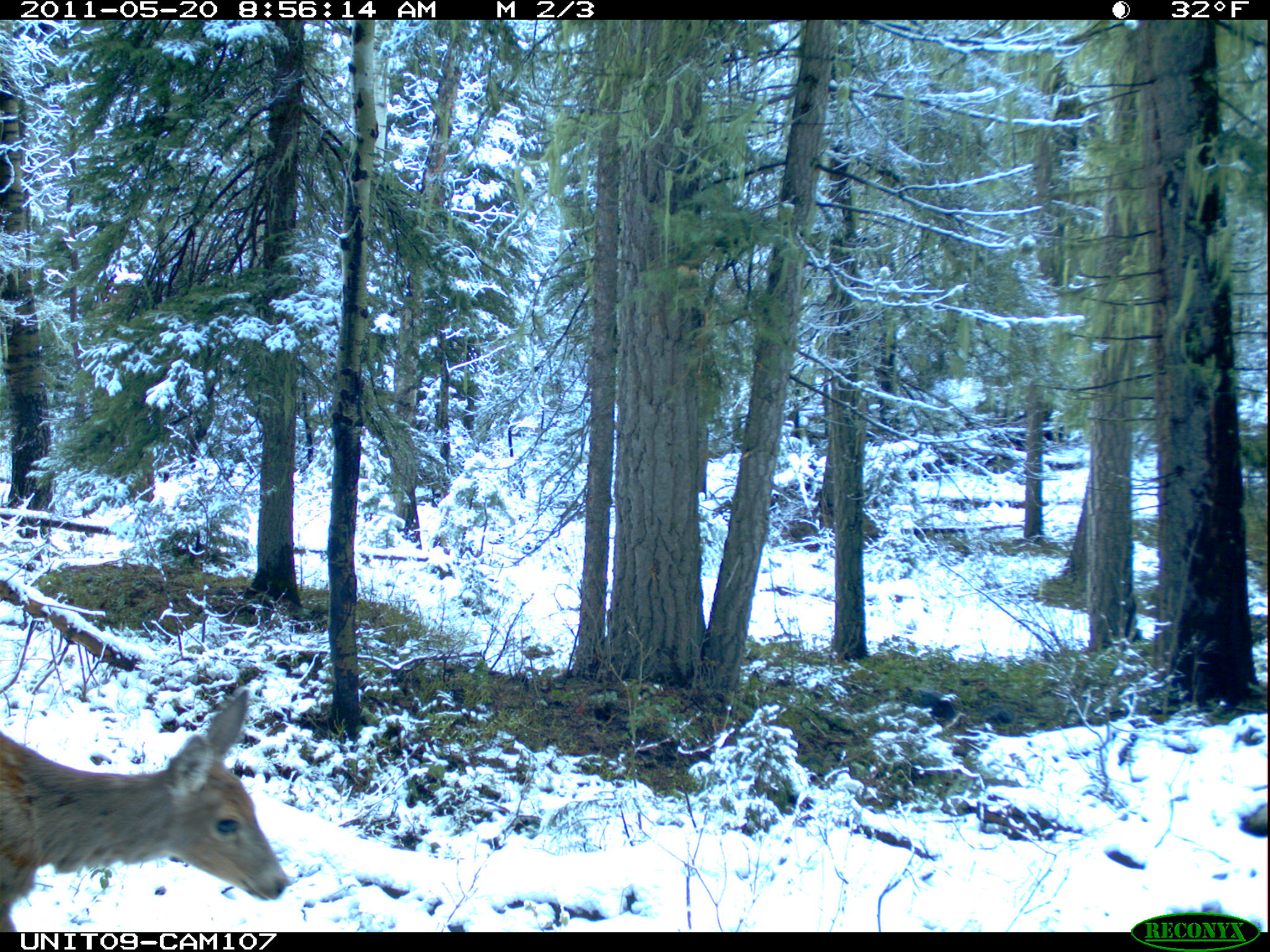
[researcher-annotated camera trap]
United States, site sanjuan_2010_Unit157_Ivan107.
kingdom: Animalia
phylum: Chordata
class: Mammalia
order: Artiodactyla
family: Cervidae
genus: Odocoileus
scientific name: Odocoileus hemionus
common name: mule deer